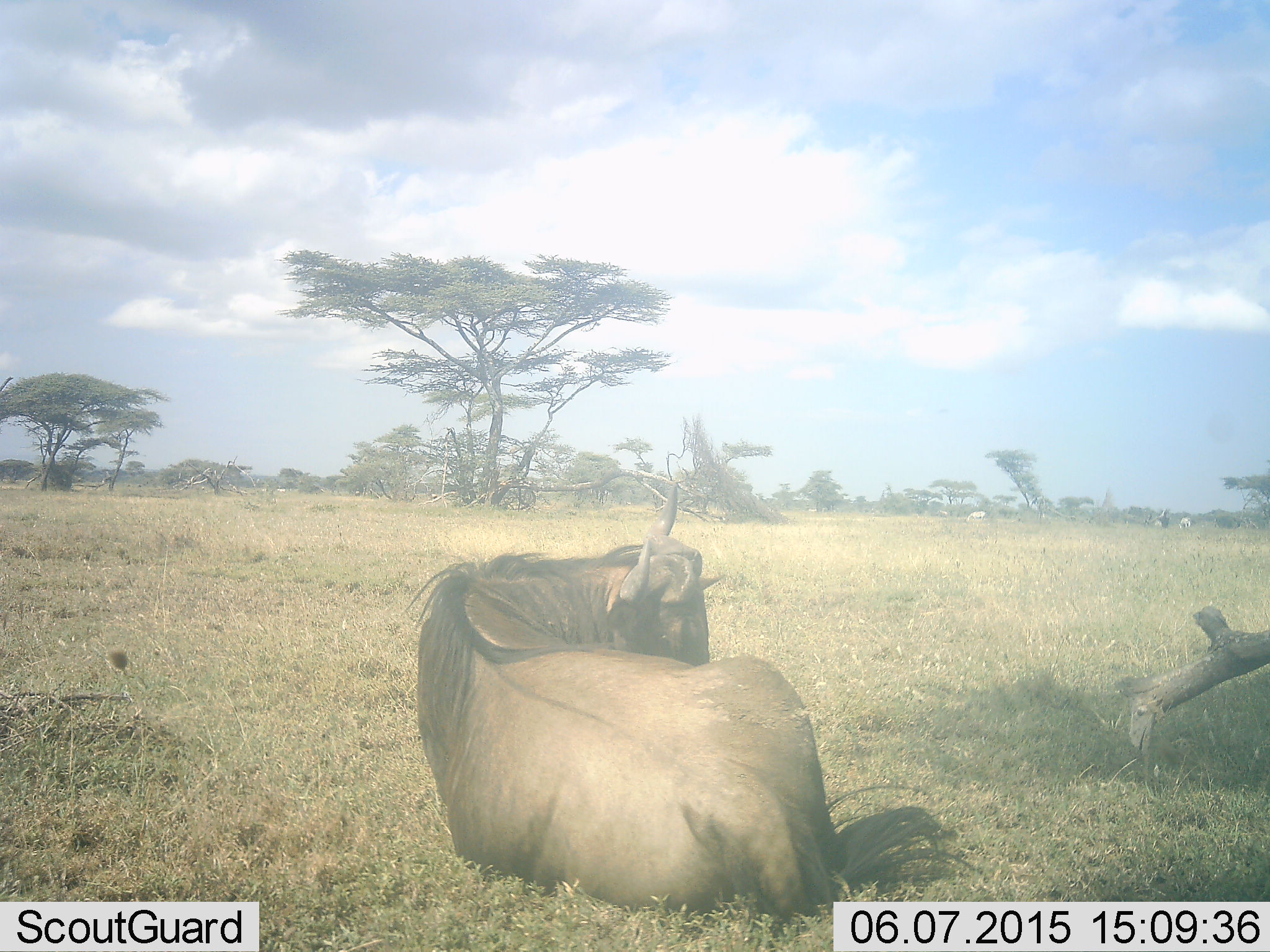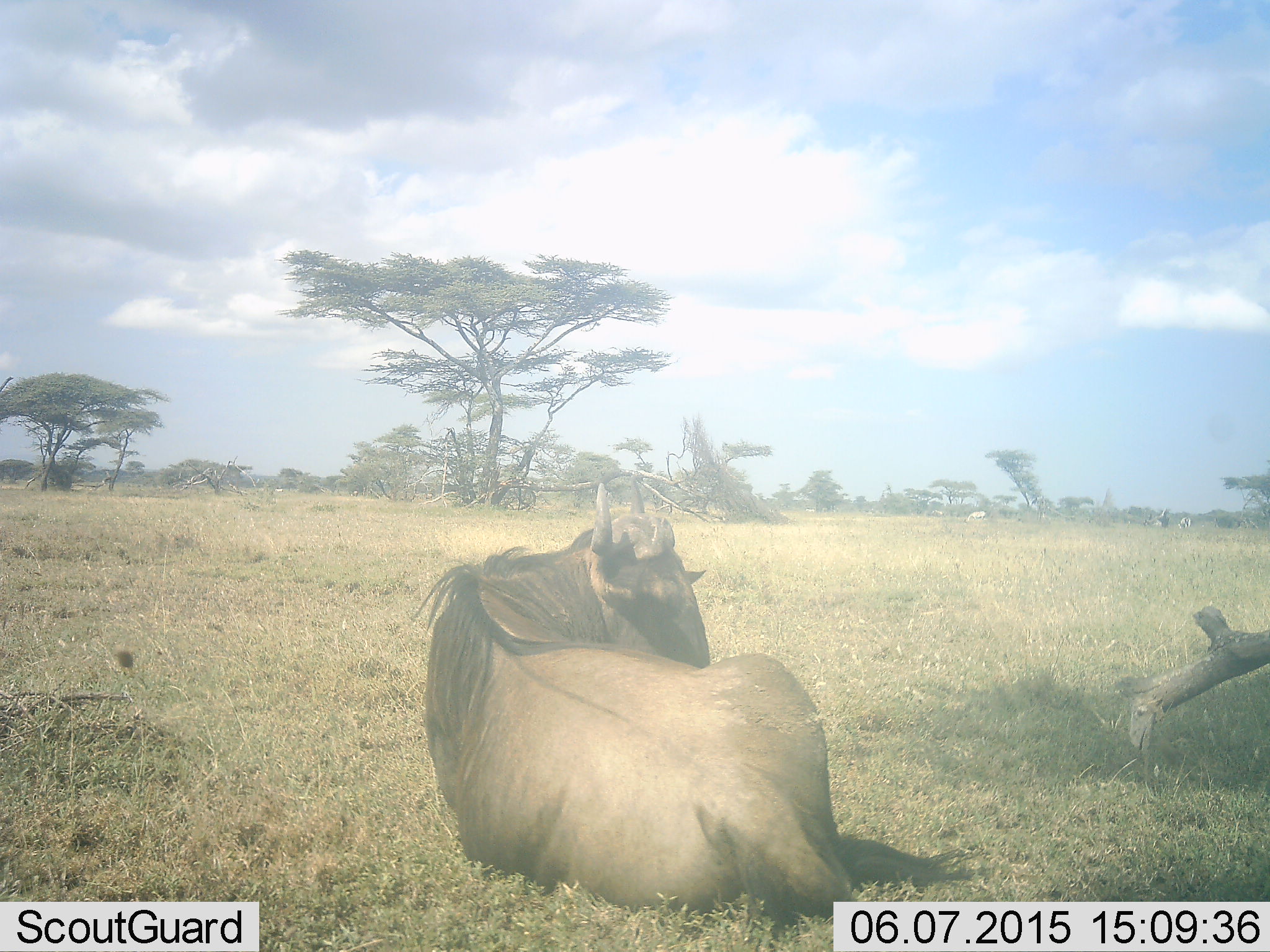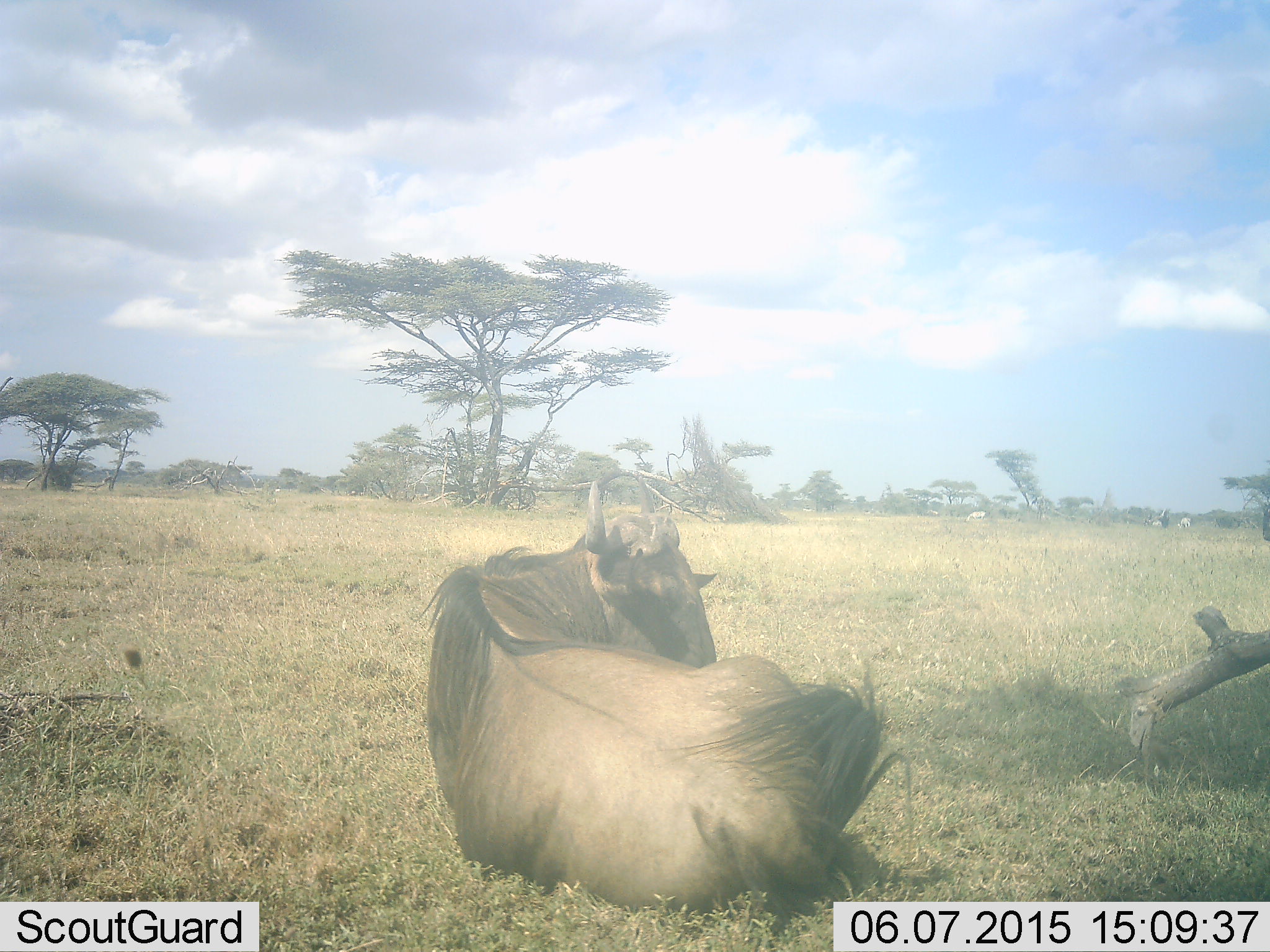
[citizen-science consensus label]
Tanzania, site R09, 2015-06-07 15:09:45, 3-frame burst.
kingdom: Animalia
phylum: Chordata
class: Mammalia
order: Artiodactyla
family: Bovidae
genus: Connochaetes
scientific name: Connochaetes taurinus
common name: blue wildebeest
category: wildebeest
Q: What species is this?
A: Wildebeest (blue wildebeest) (Connochaetes taurinus).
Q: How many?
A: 1.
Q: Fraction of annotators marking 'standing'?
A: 0%.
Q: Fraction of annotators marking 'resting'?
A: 100%.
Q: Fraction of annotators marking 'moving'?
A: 0%.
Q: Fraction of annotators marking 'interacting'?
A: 0%.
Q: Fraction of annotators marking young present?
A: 0%.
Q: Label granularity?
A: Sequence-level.